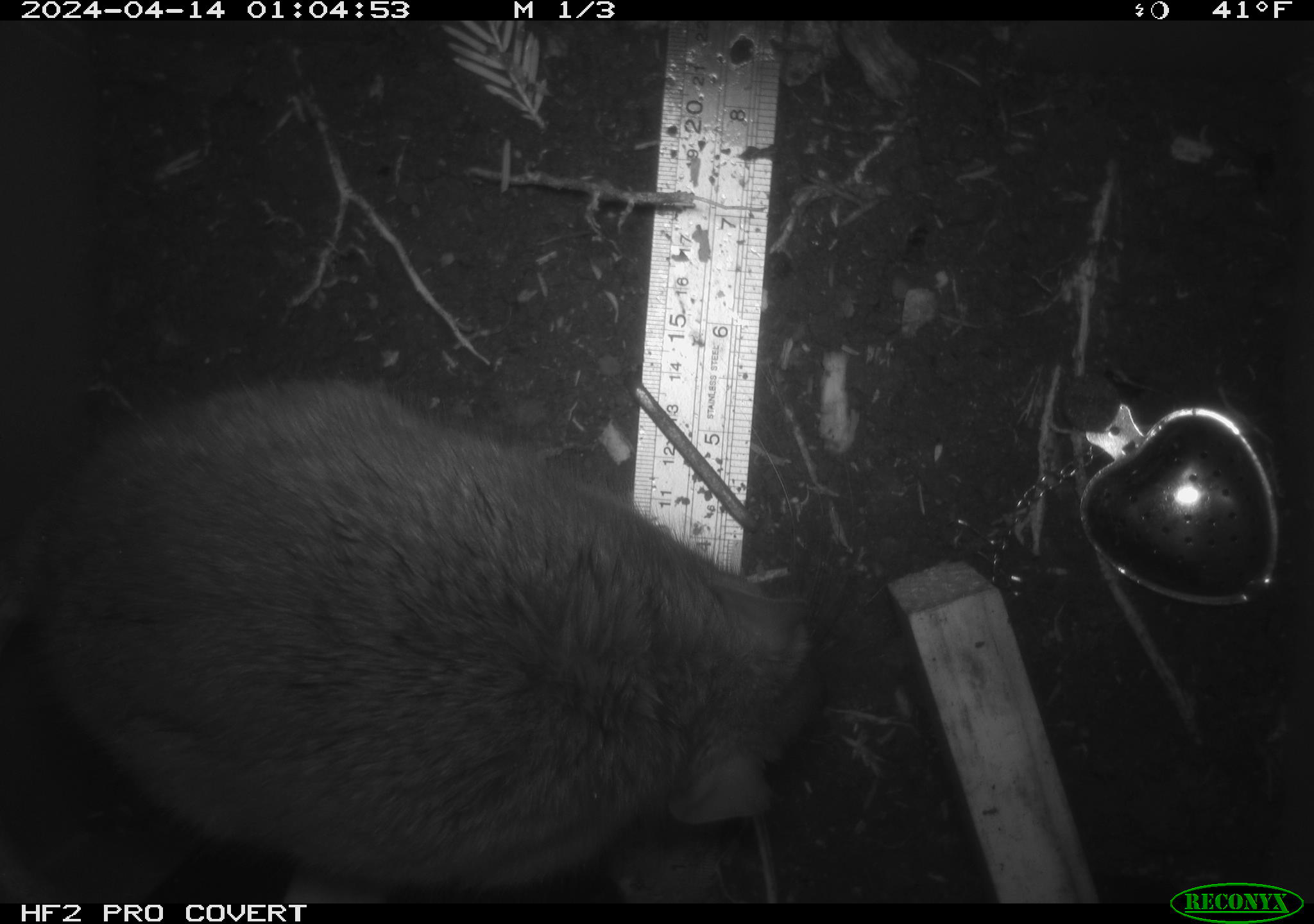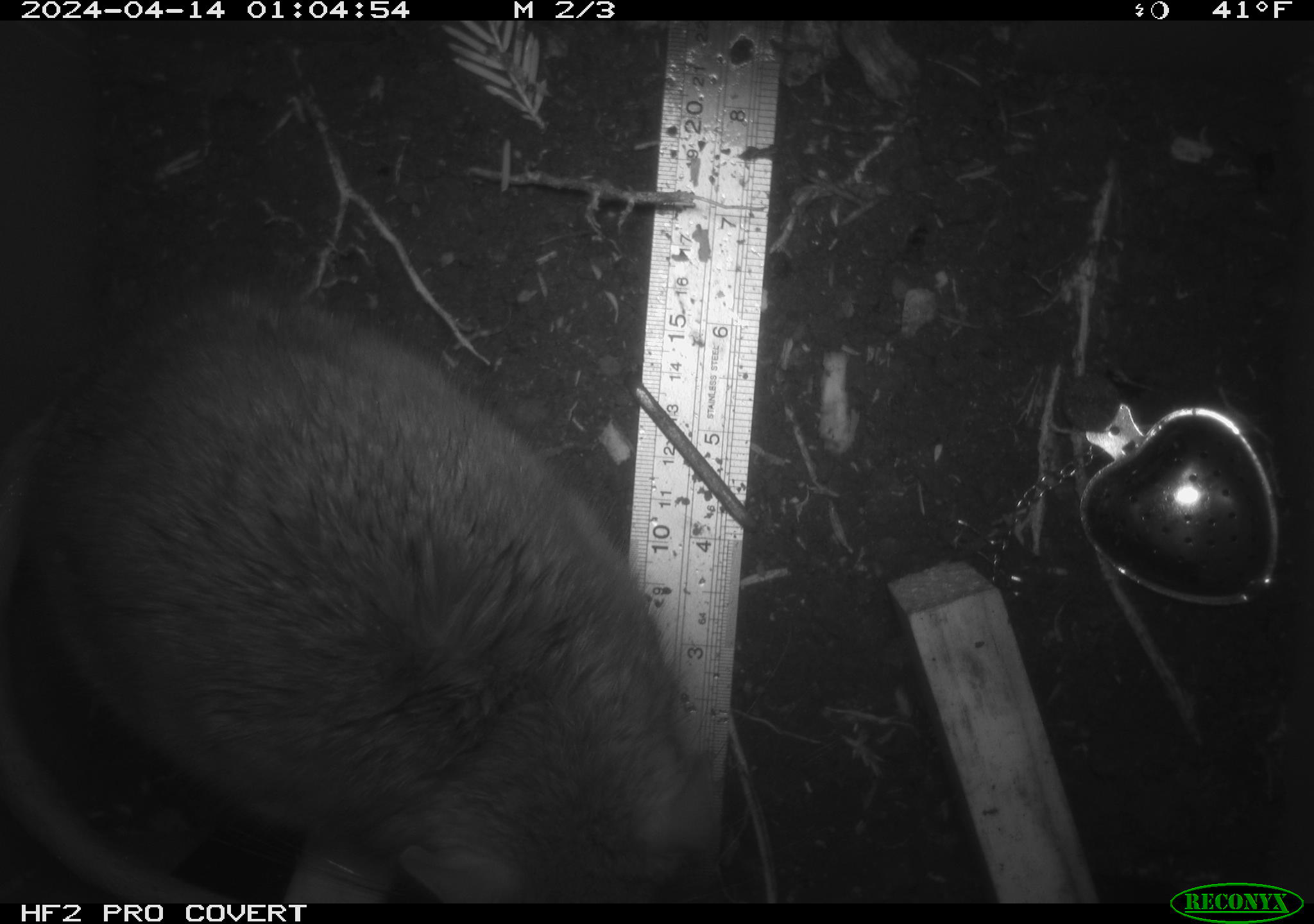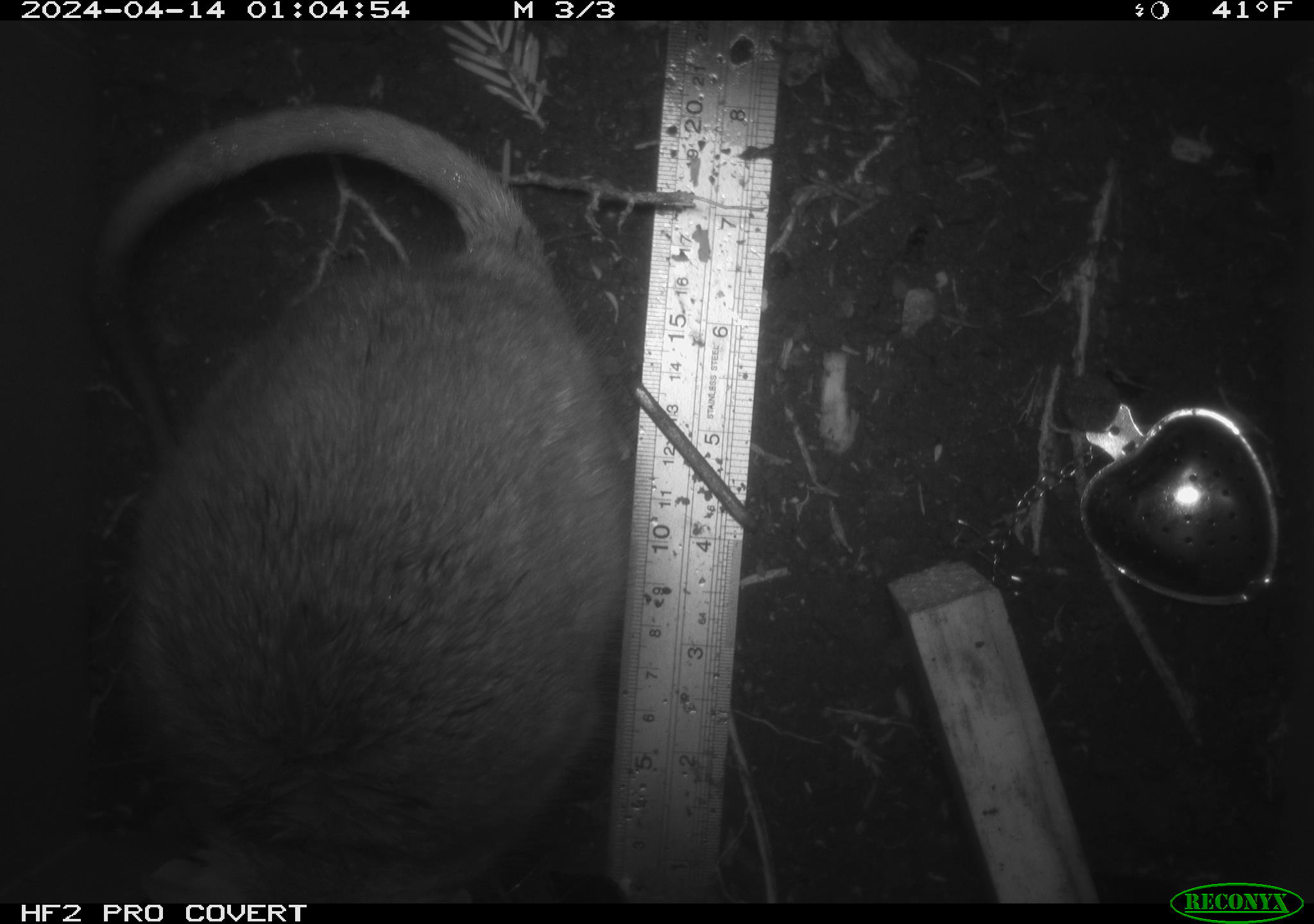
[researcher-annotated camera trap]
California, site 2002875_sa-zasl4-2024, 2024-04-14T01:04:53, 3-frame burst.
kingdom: Animalia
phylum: Chordata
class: Mammalia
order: Rodentia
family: Cricetidae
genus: Neotoma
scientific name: Neotoma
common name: pack rat or woodrat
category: neotoma species